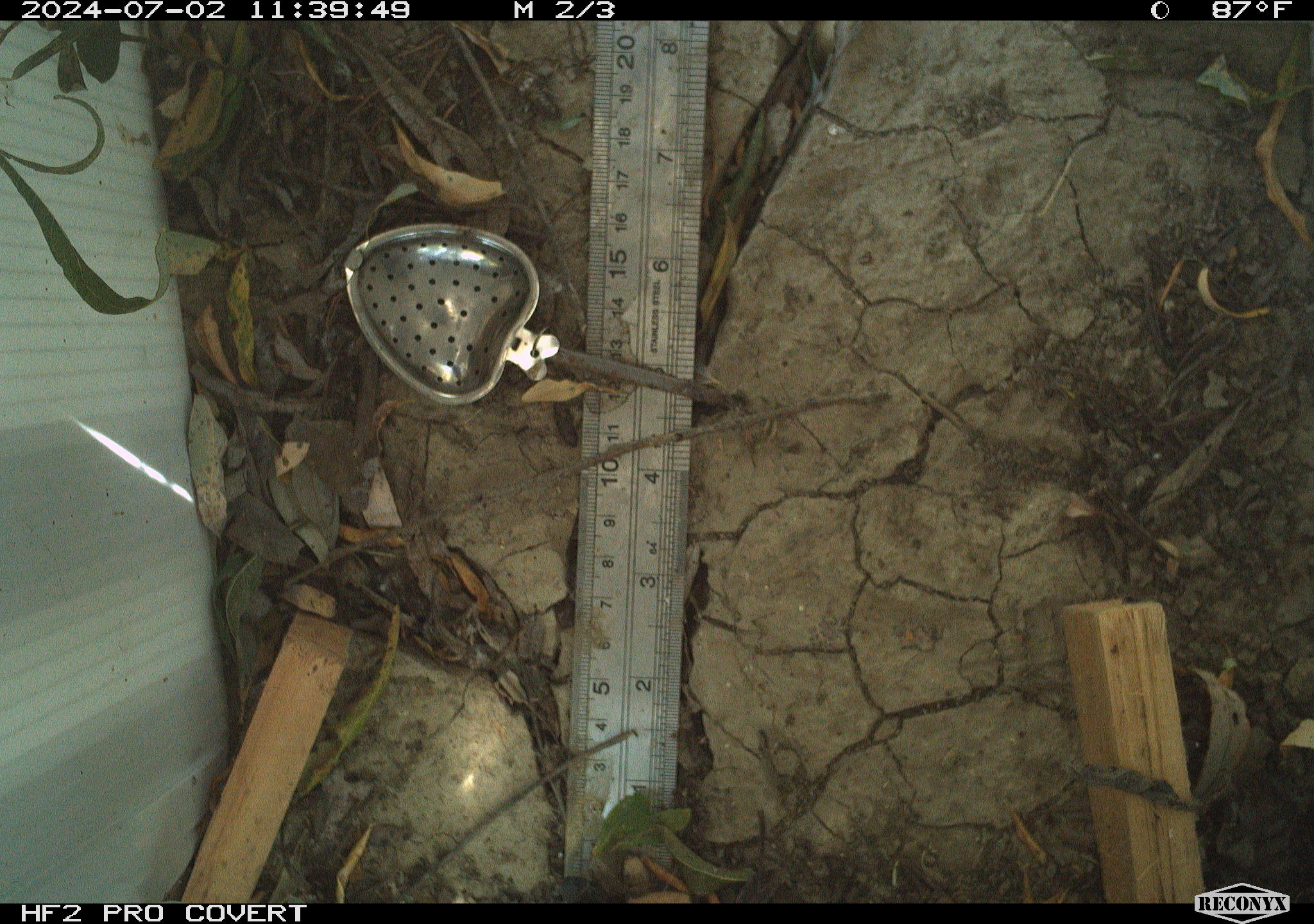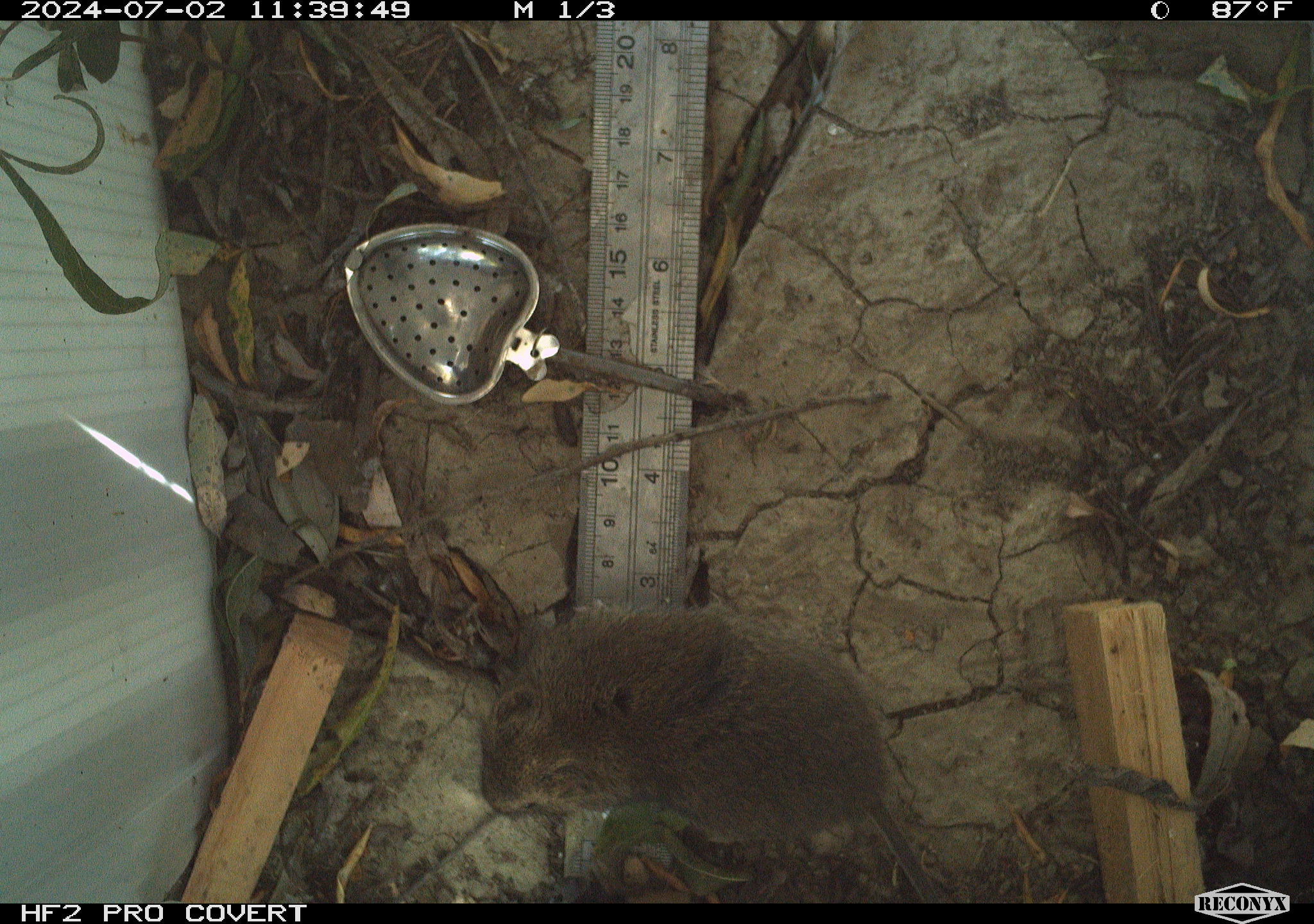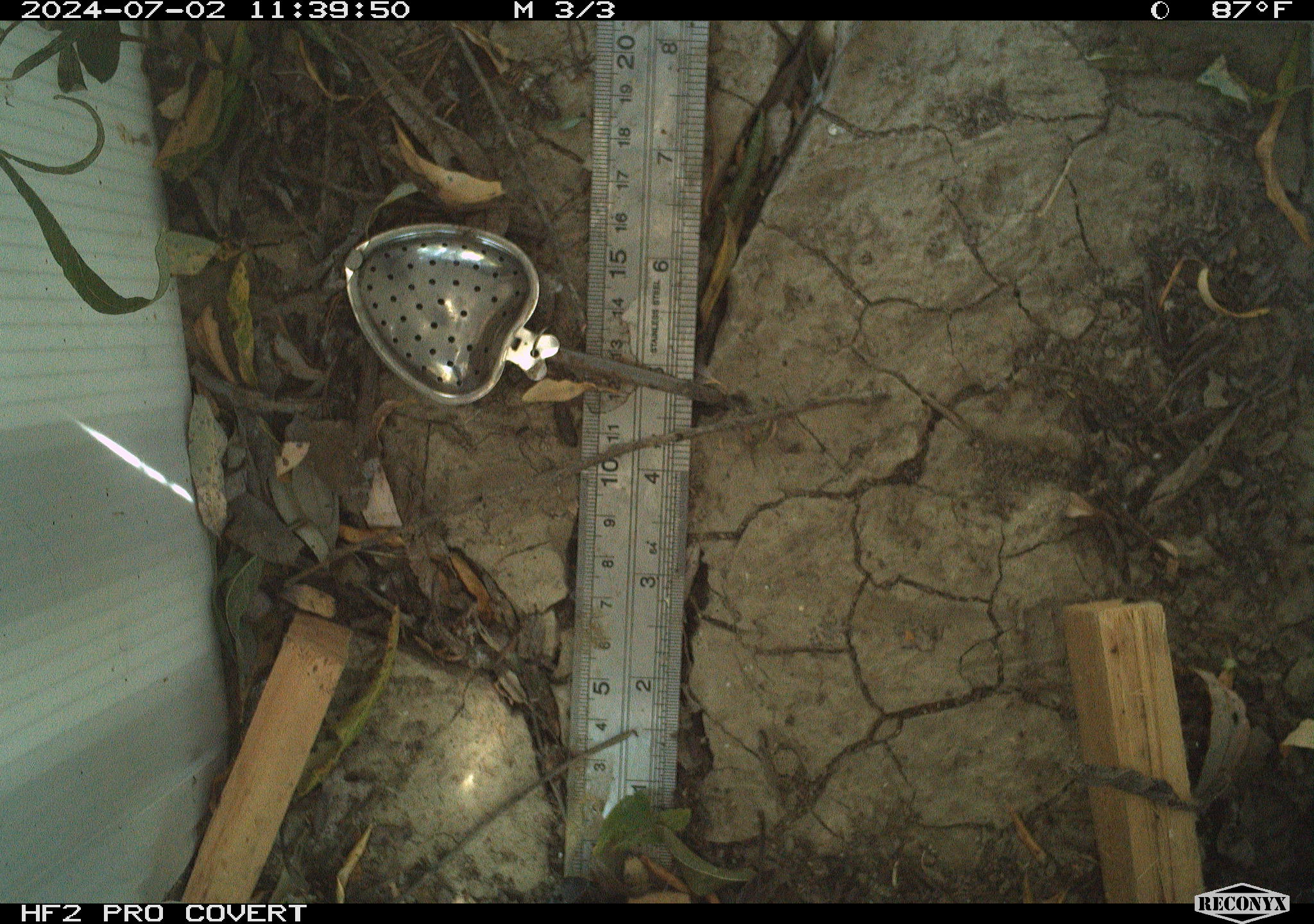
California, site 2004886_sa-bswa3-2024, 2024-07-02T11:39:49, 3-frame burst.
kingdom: Animalia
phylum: Chordata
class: Mammalia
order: Rodentia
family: Cricetidae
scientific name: Arvicolinae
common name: voles, lemmings, and muskrats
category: arvicolinae subfamily